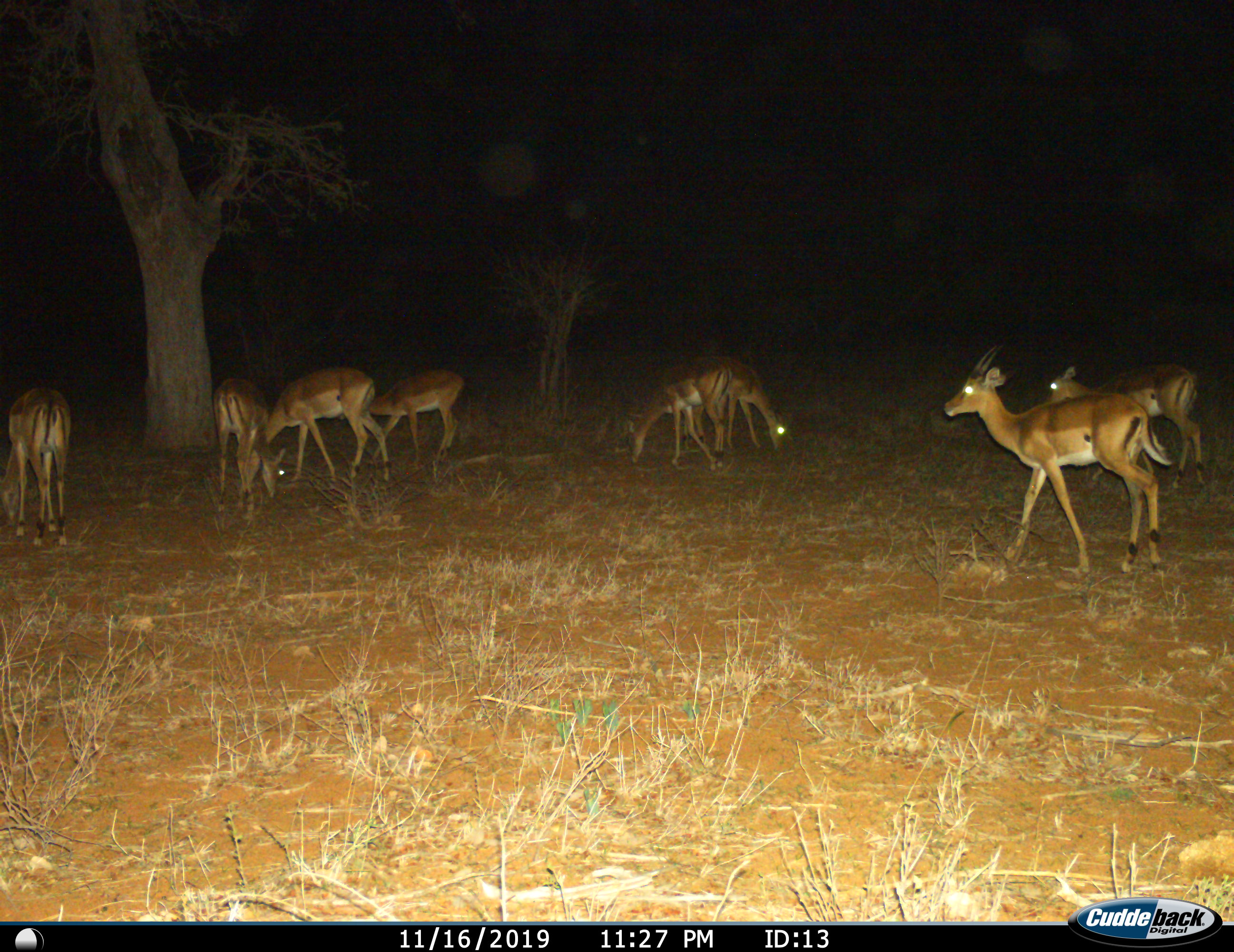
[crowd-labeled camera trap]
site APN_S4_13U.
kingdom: Animalia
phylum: Chordata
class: Mammalia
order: Artiodactyla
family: Bovidae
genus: Aepyceros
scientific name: Aepyceros melampus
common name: impala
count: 8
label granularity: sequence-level